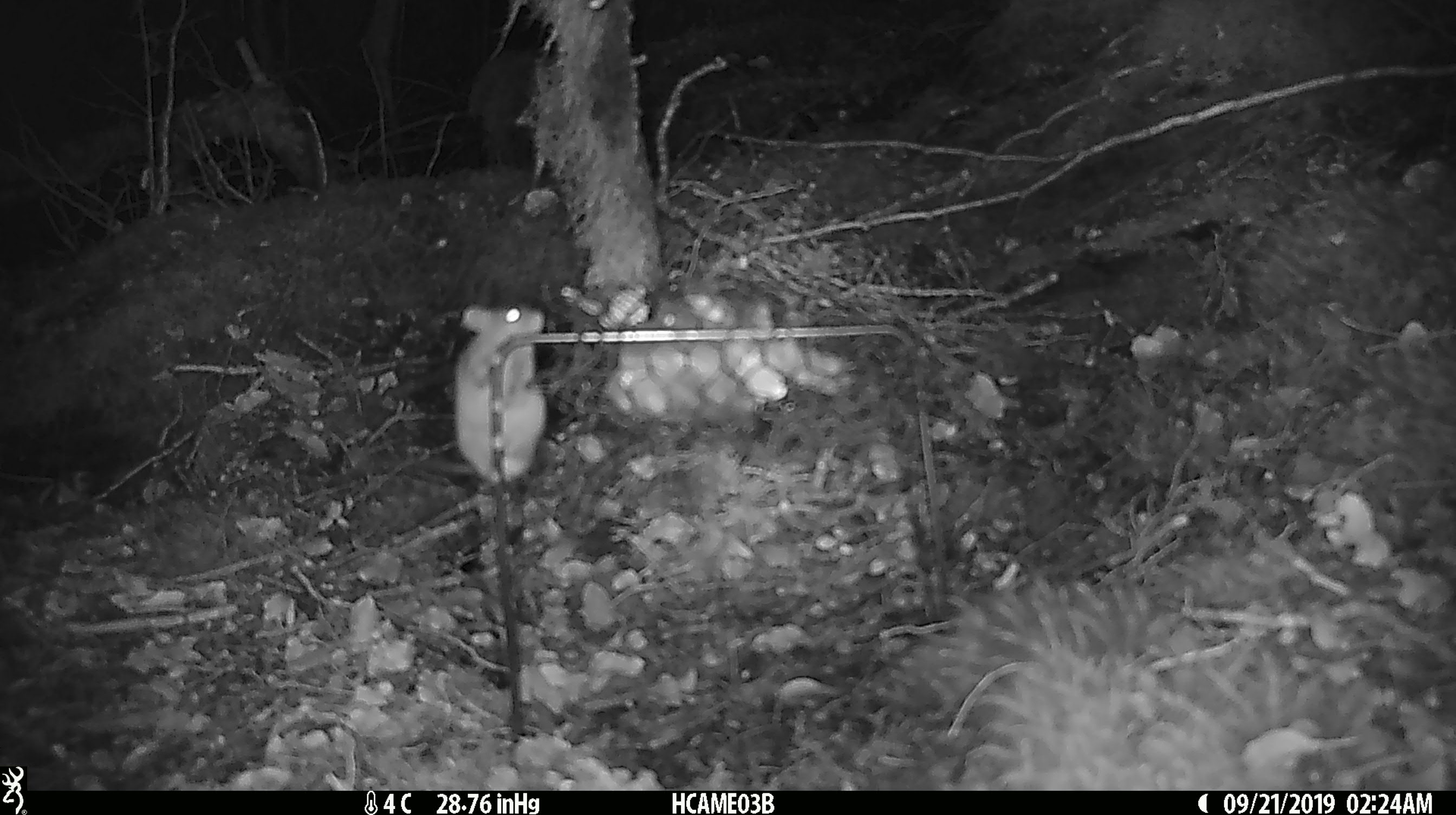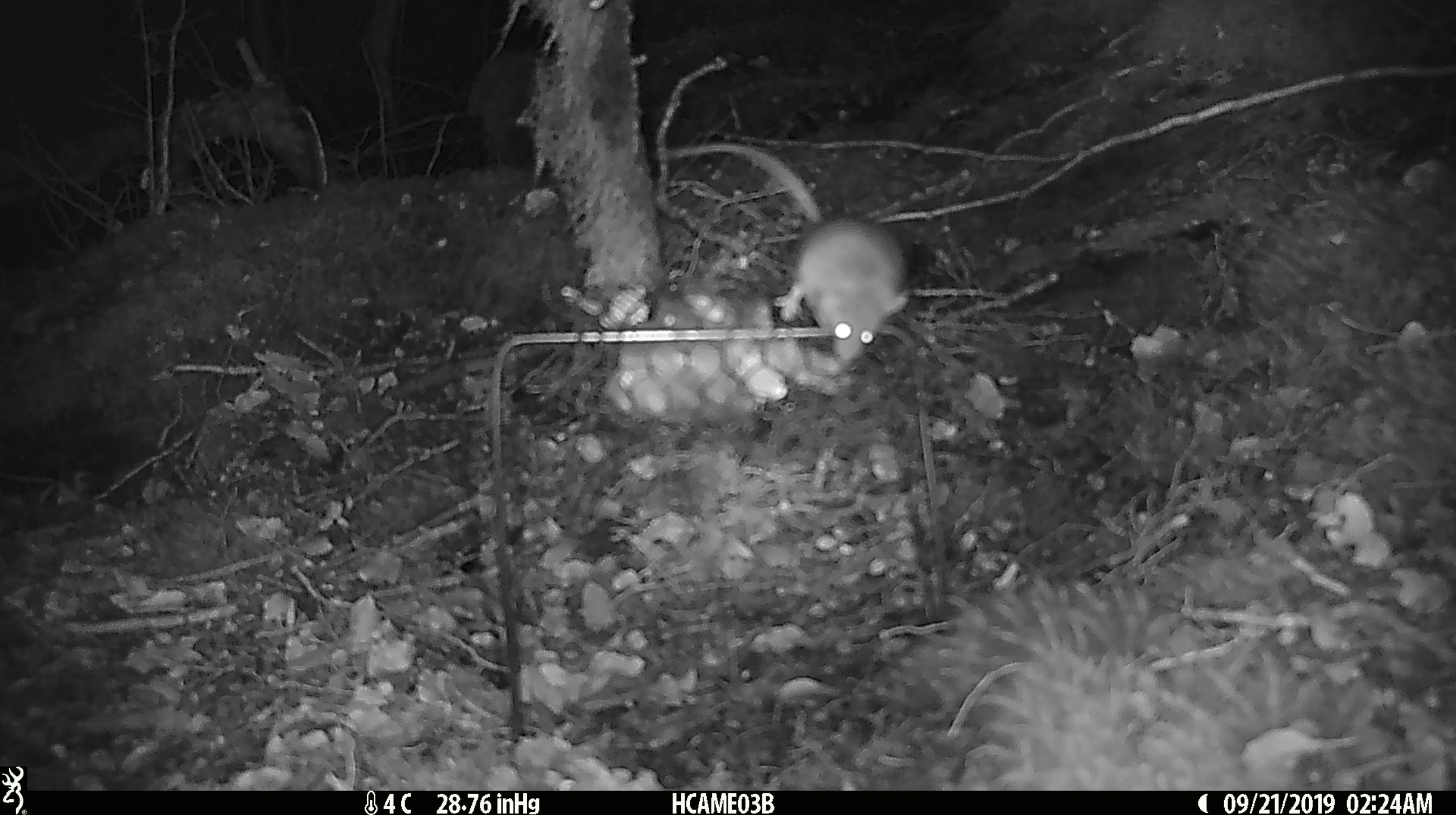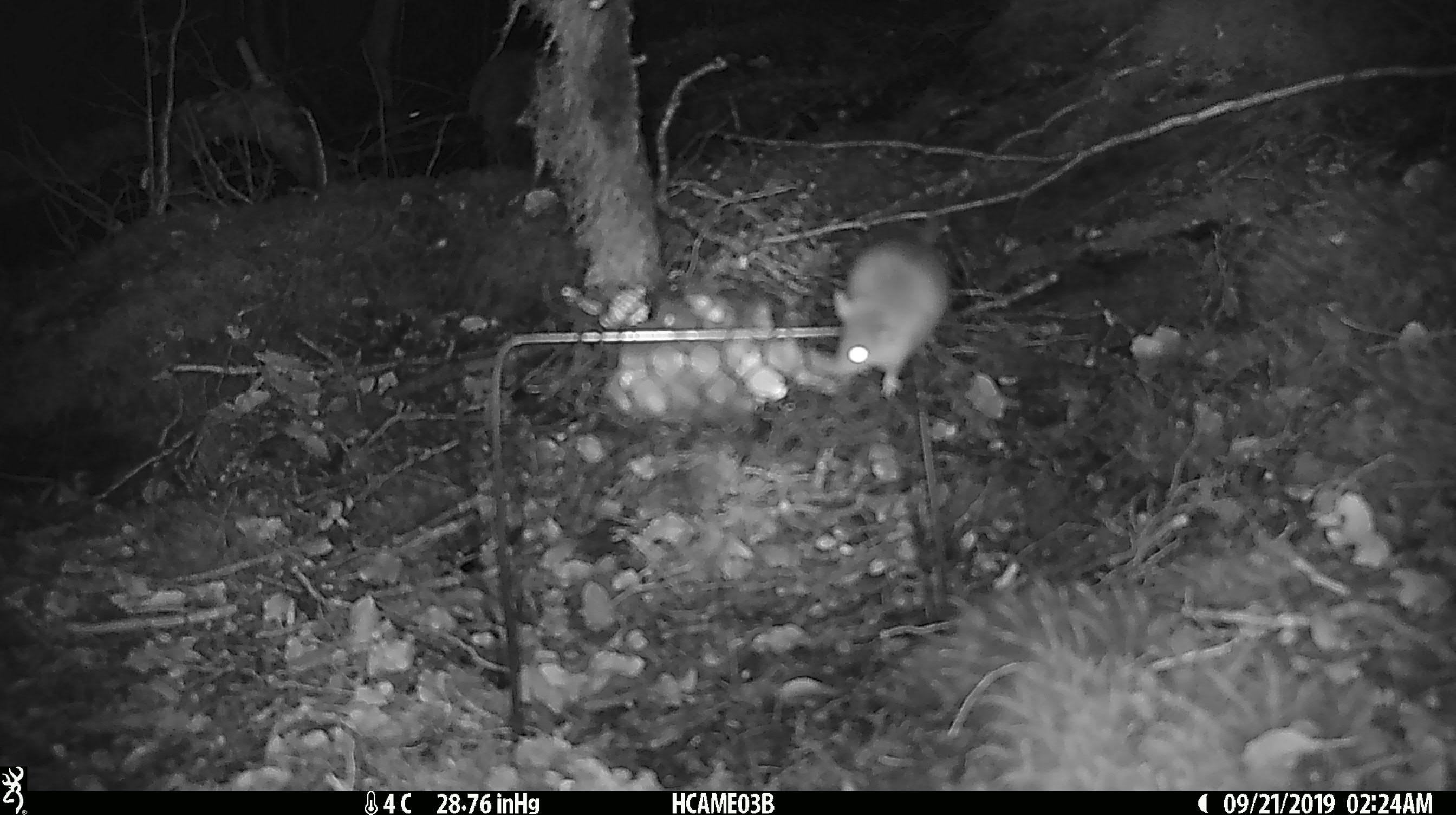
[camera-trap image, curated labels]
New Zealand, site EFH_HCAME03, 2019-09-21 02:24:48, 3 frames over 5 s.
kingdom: Animalia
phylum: Chordata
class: Mammalia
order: Rodentia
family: Muridae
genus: Mus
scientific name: Mus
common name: mouse